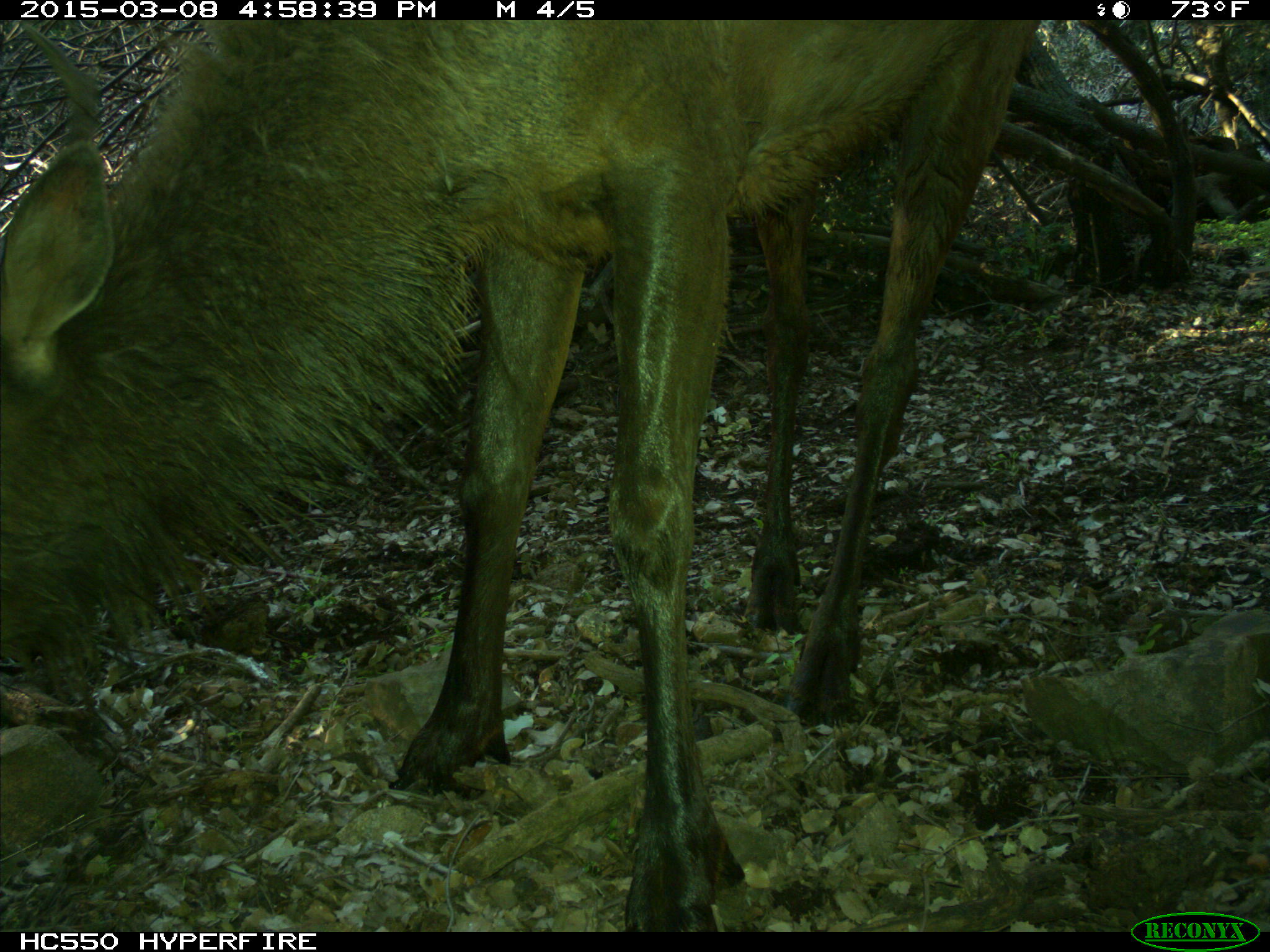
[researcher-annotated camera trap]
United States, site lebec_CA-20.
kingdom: Animalia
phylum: Chordata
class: Mammalia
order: Artiodactyla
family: Cervidae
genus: Cervus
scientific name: Cervus canadensis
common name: elk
Cervus canadensis (elk).